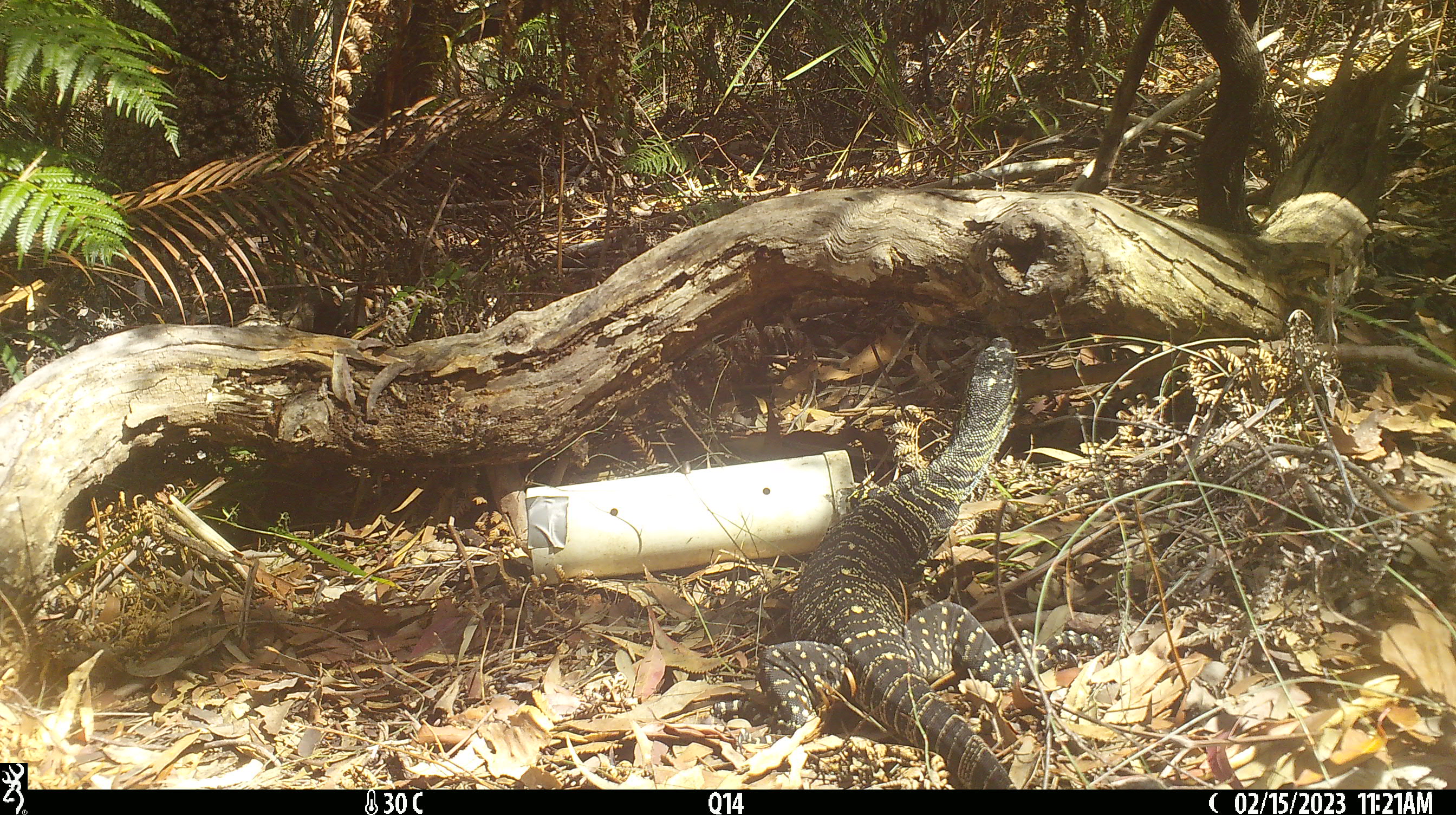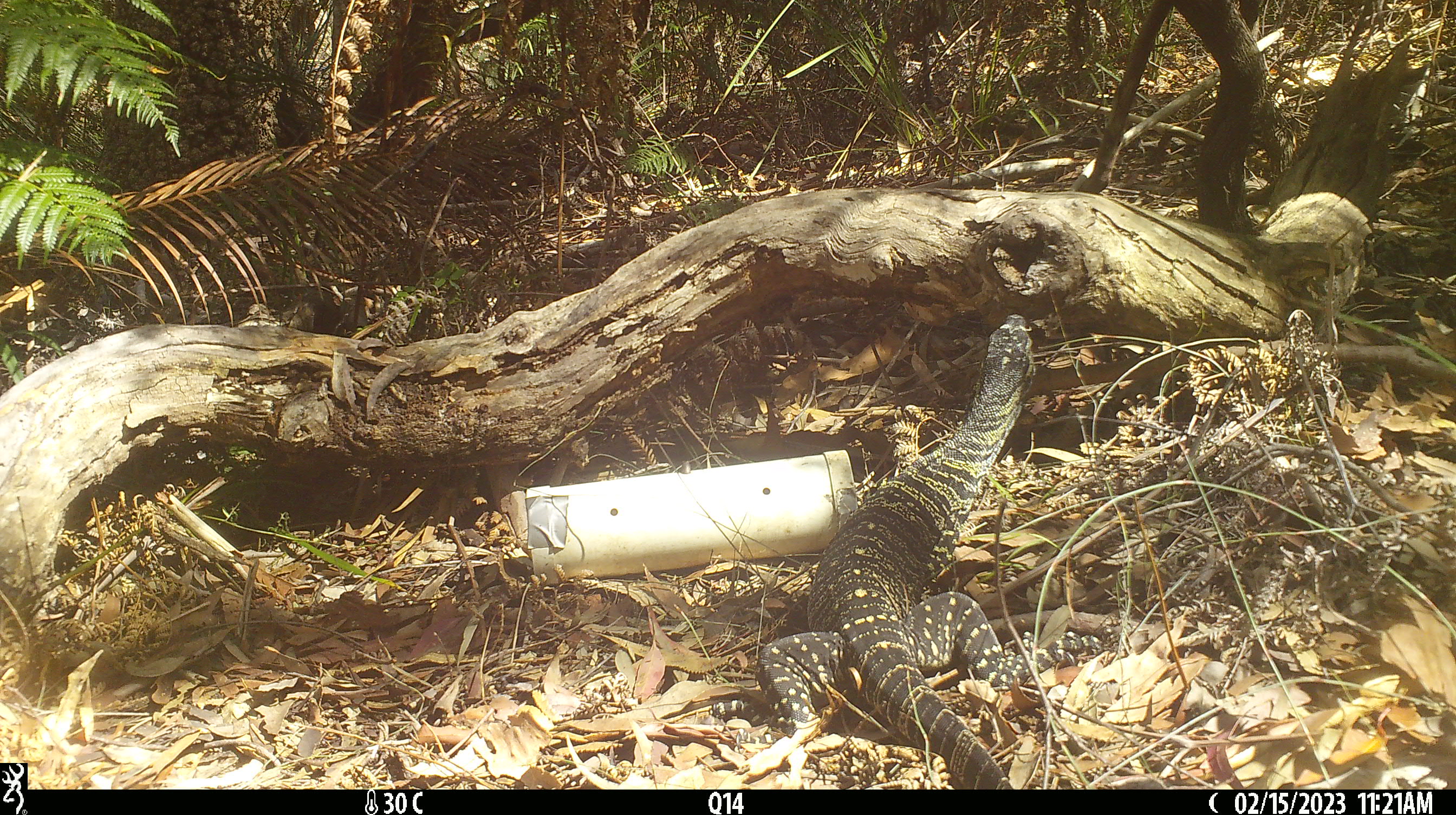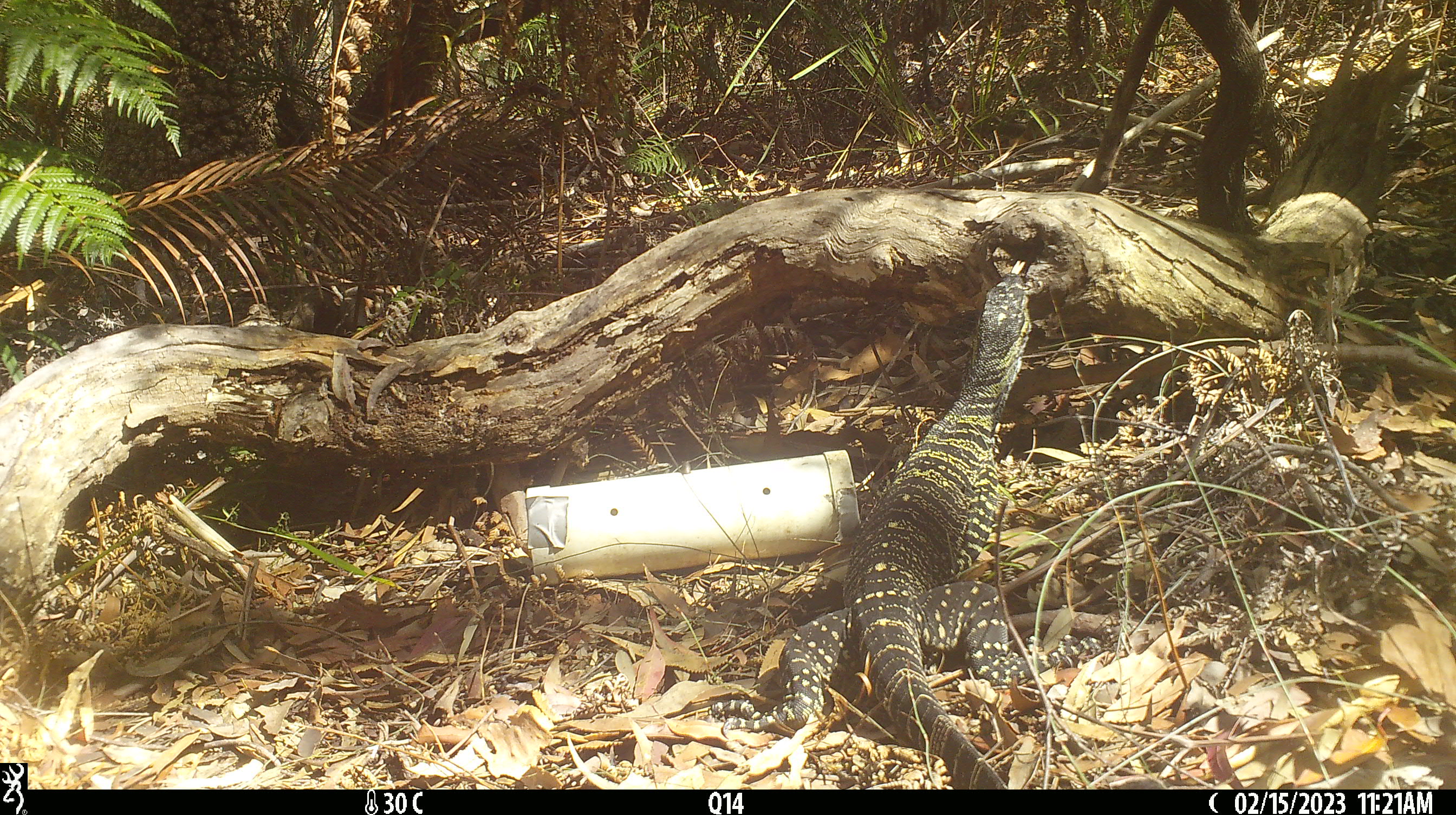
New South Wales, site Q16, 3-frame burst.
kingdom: Animalia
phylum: Chordata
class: Reptilia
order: Squamata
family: Varanidae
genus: Varanus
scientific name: Varanus varius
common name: lace monitor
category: goanna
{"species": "goanna (lace monitor) (Varanus varius)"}